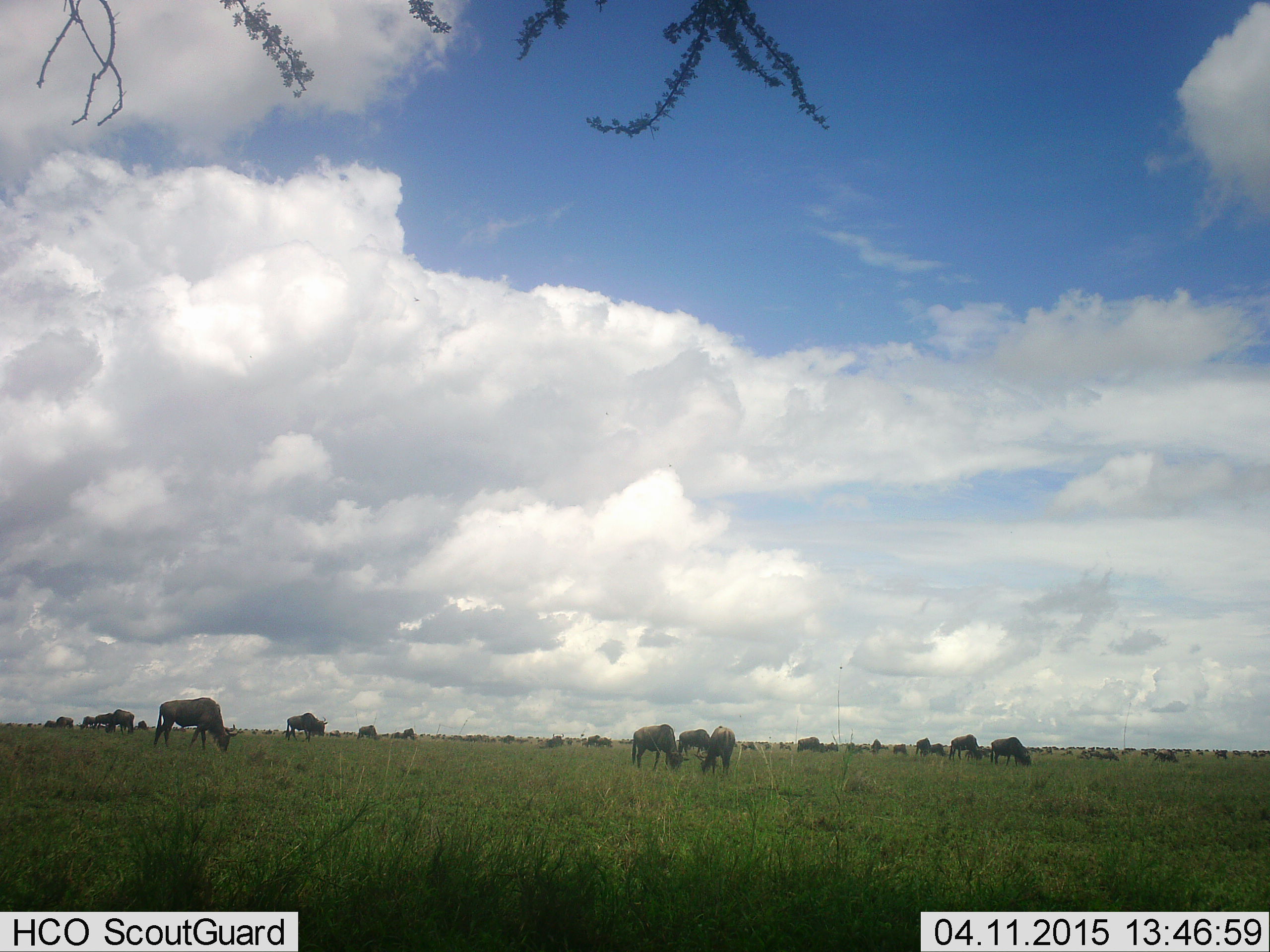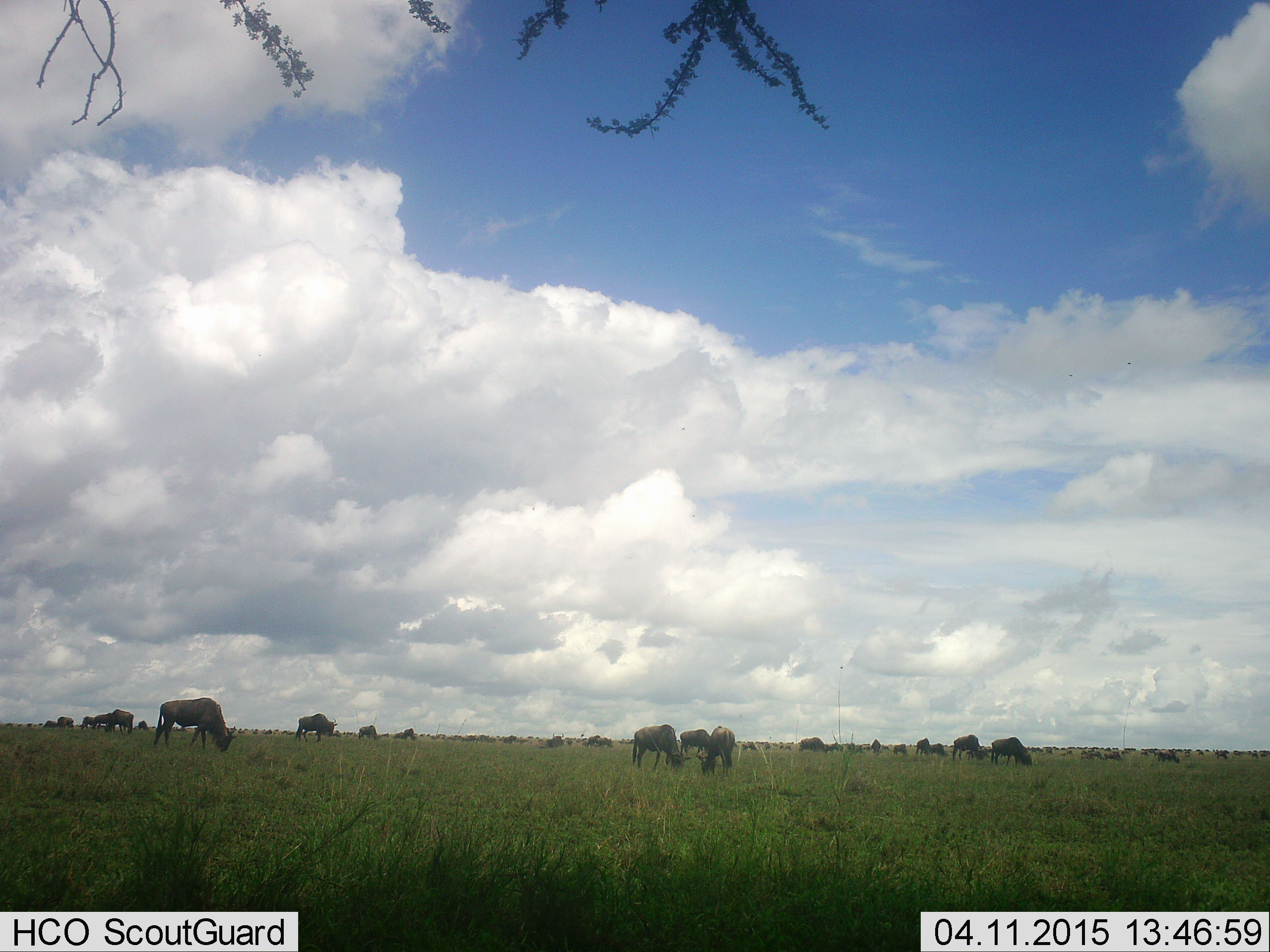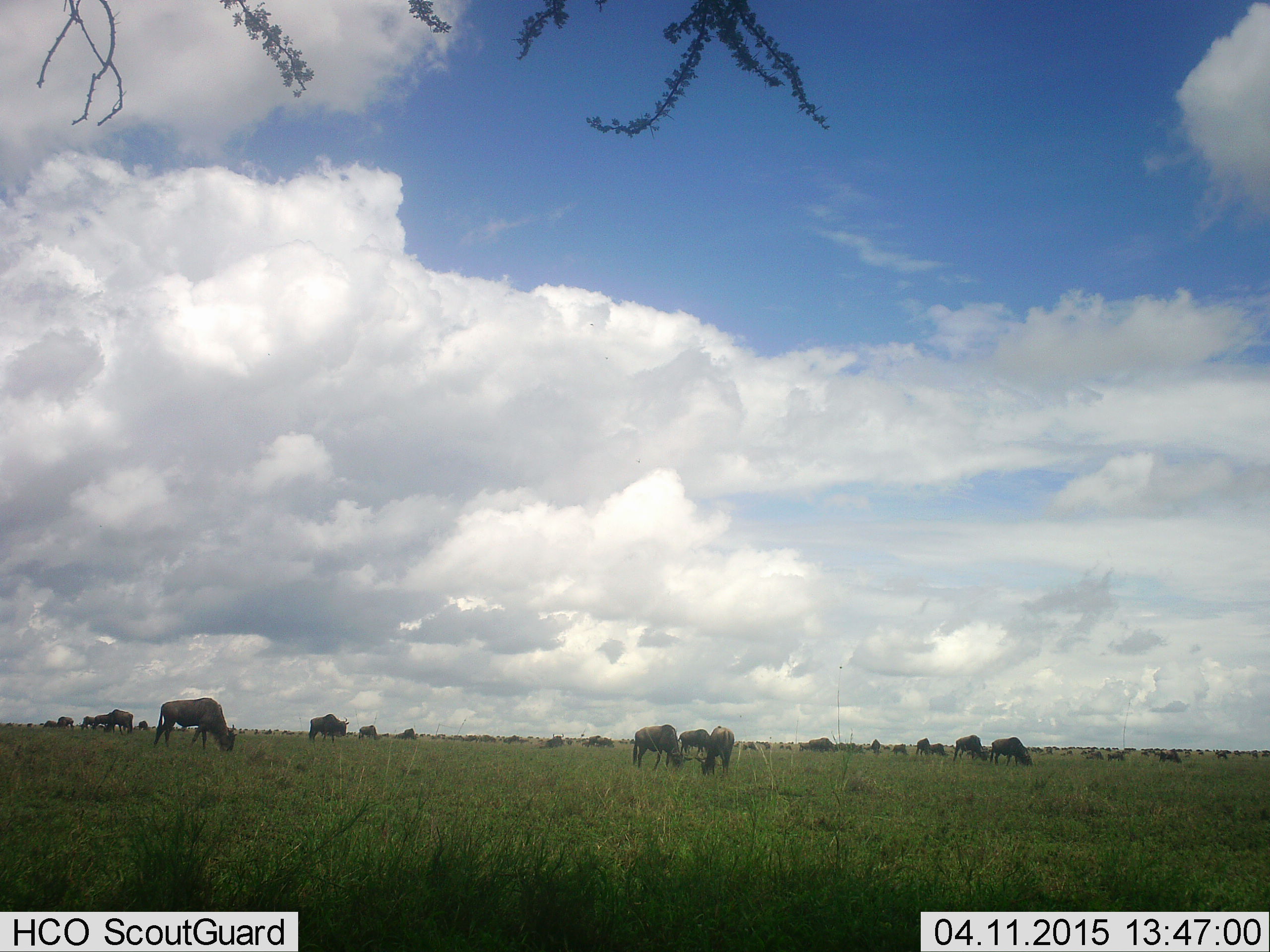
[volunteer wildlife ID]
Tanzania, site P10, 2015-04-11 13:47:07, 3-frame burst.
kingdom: Animalia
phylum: Chordata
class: Mammalia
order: Artiodactyla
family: Bovidae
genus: Connochaetes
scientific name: Connochaetes taurinus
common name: blue wildebeest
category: wildebeest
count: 11-50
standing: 40%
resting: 0%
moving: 40%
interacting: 0%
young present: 0%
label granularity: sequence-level